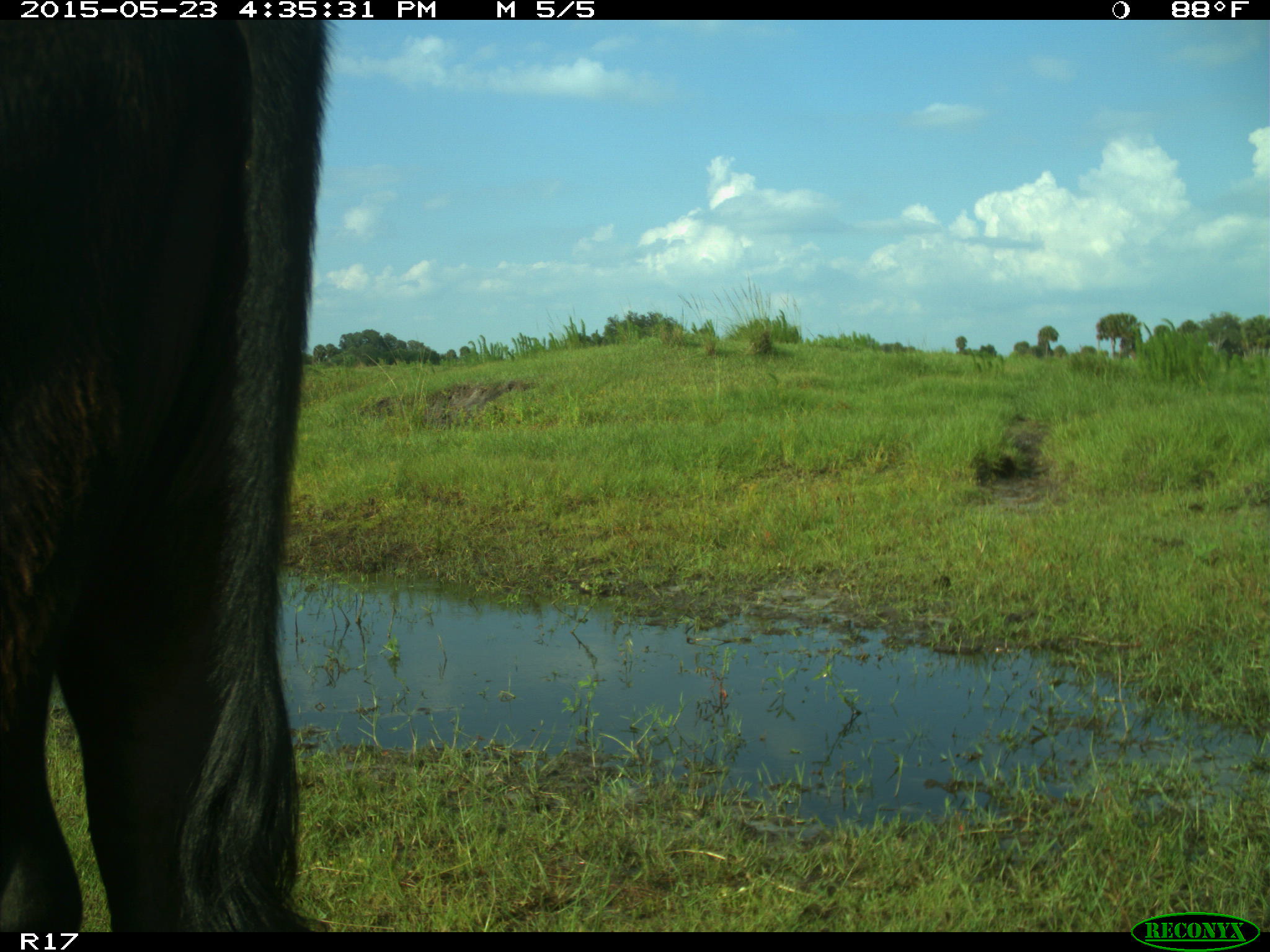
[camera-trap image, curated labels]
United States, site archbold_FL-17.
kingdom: Animalia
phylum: Chordata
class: Mammalia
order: Artiodactyla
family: Bovidae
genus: Bos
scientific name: Bos taurus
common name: domestic cow